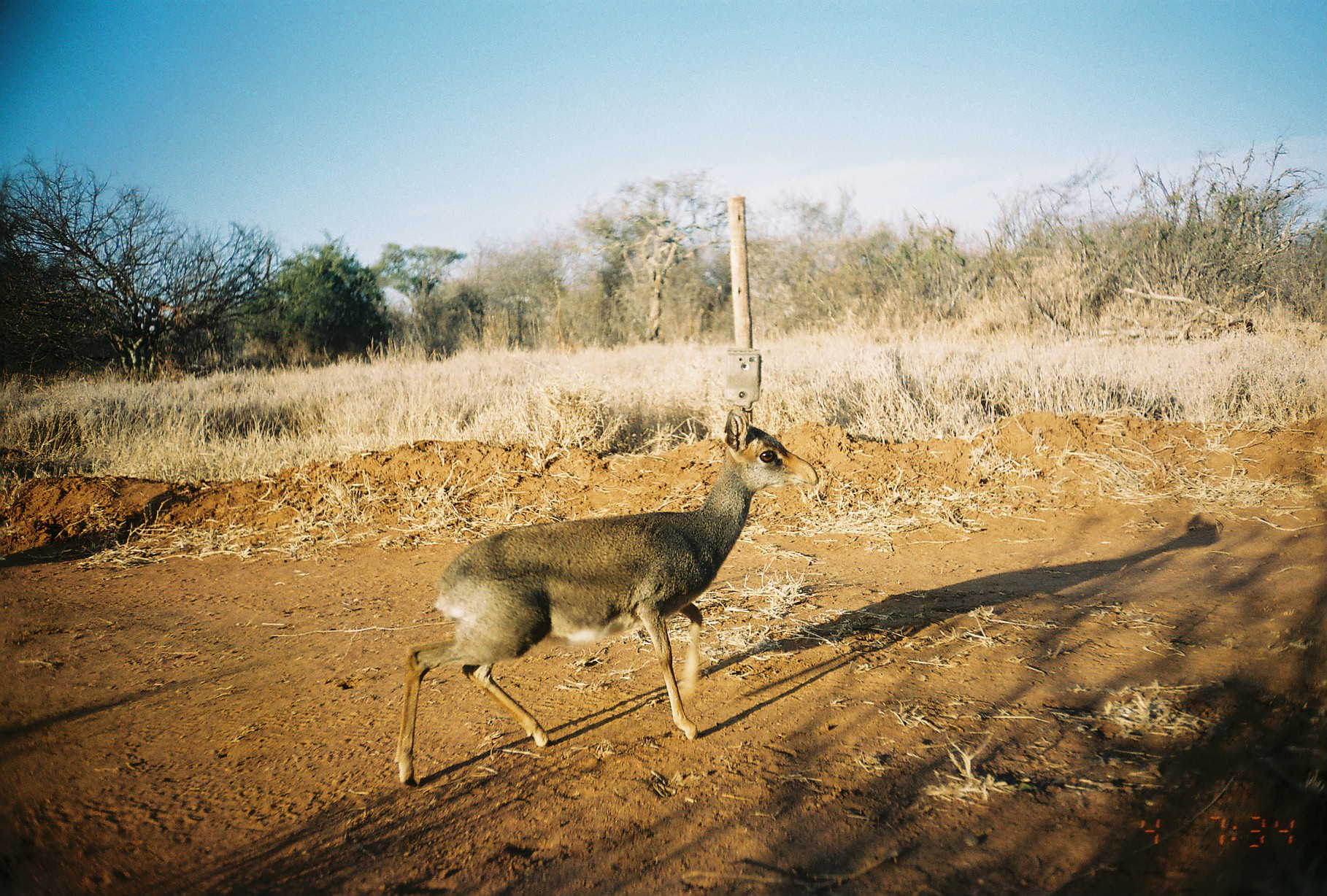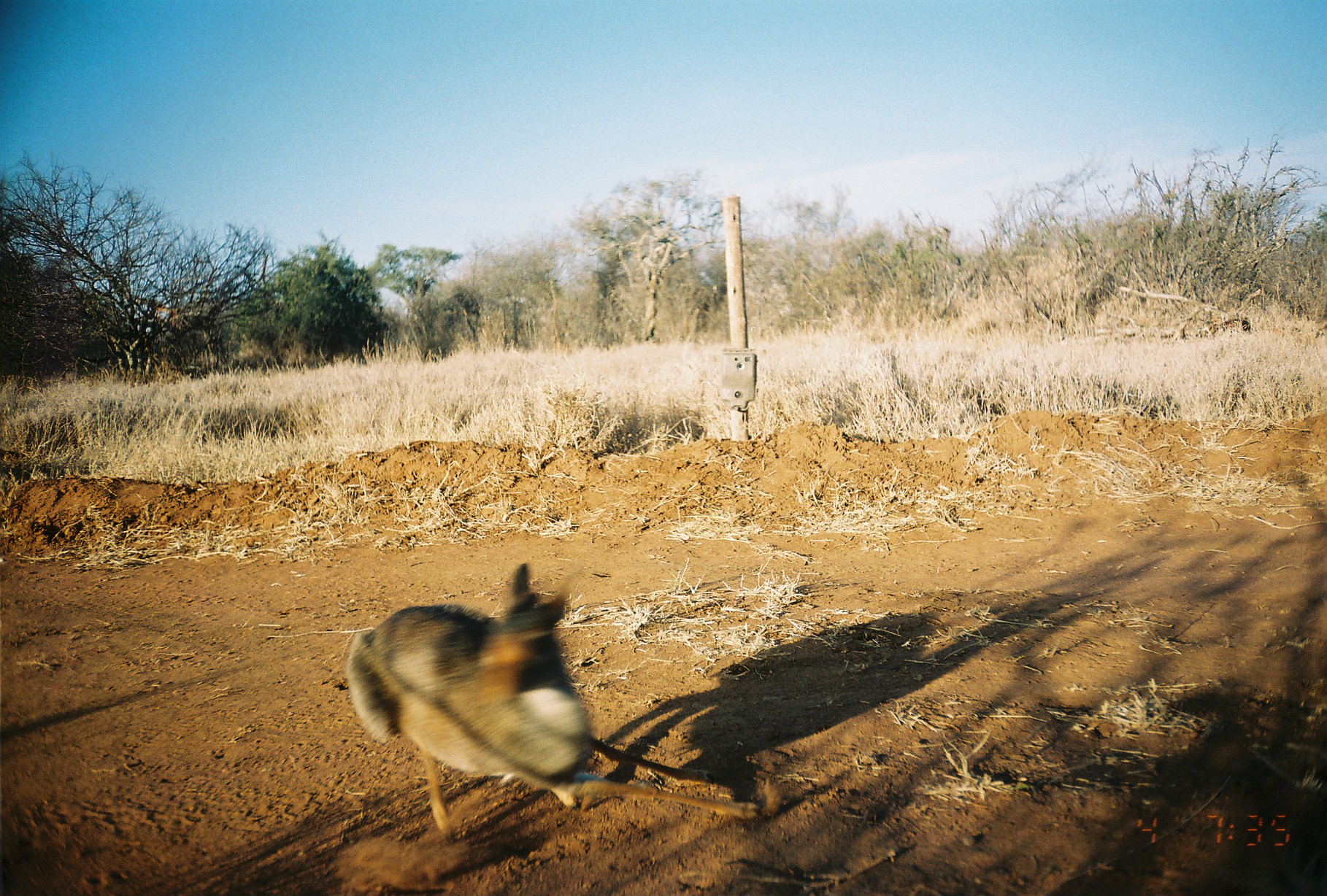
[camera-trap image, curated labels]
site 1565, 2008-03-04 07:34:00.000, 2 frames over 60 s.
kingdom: Animalia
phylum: Chordata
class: Mammalia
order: Artiodactyla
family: Bovidae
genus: Madoqua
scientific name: Madoqua guentheri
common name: günther's dik-dik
Madoqua guentheri (günther's dik-dik), count 1.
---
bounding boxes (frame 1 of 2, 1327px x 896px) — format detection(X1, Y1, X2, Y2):
madoqua guentheri: detection(395, 404, 817, 786)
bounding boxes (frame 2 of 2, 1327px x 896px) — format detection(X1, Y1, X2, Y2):
madoqua guentheri: detection(343, 560, 758, 843)